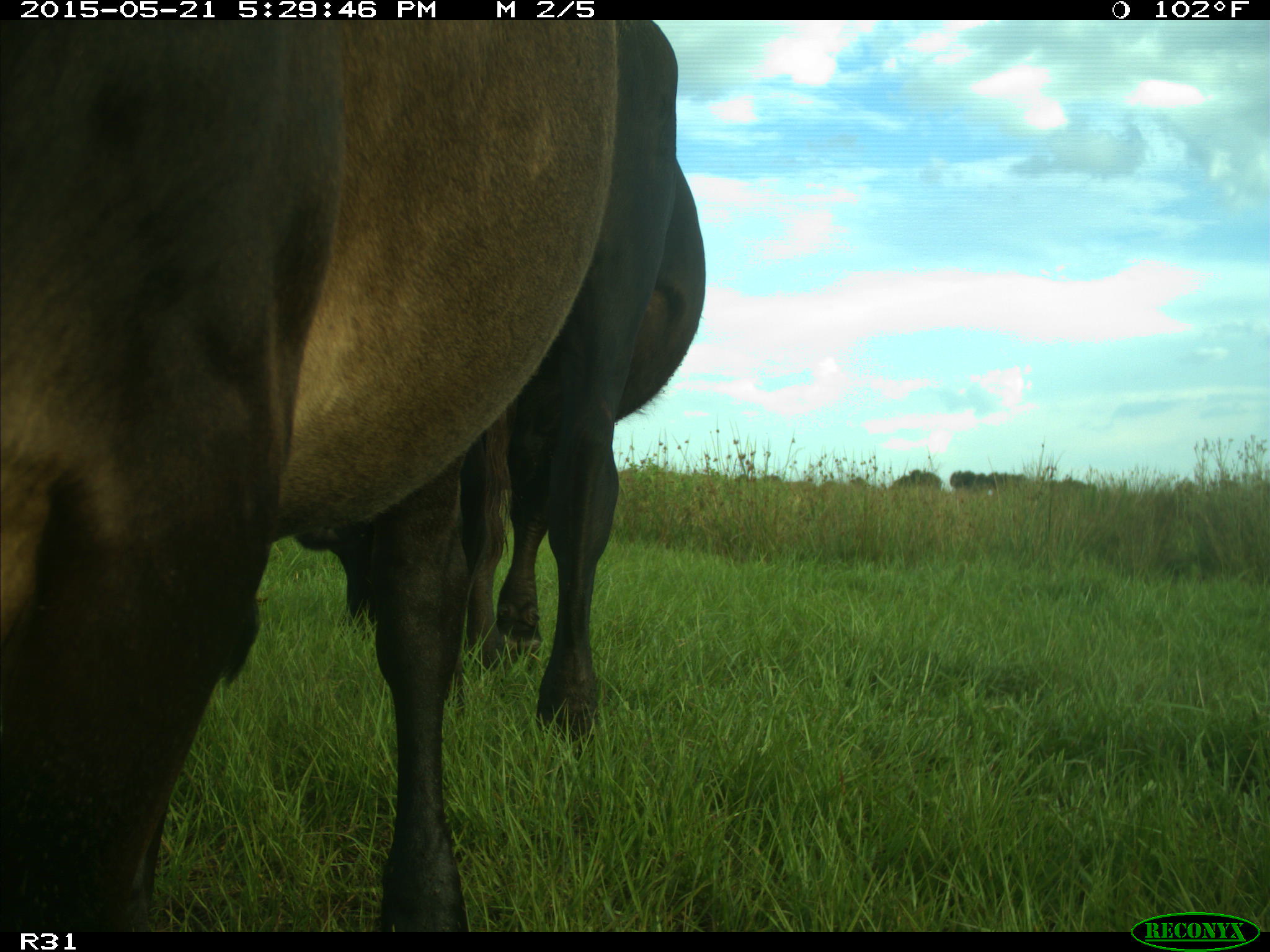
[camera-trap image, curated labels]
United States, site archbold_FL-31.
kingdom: Animalia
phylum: Chordata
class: Mammalia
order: Artiodactyla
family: Bovidae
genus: Bos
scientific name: Bos taurus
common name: domestic cow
Bos taurus (domestic cow).